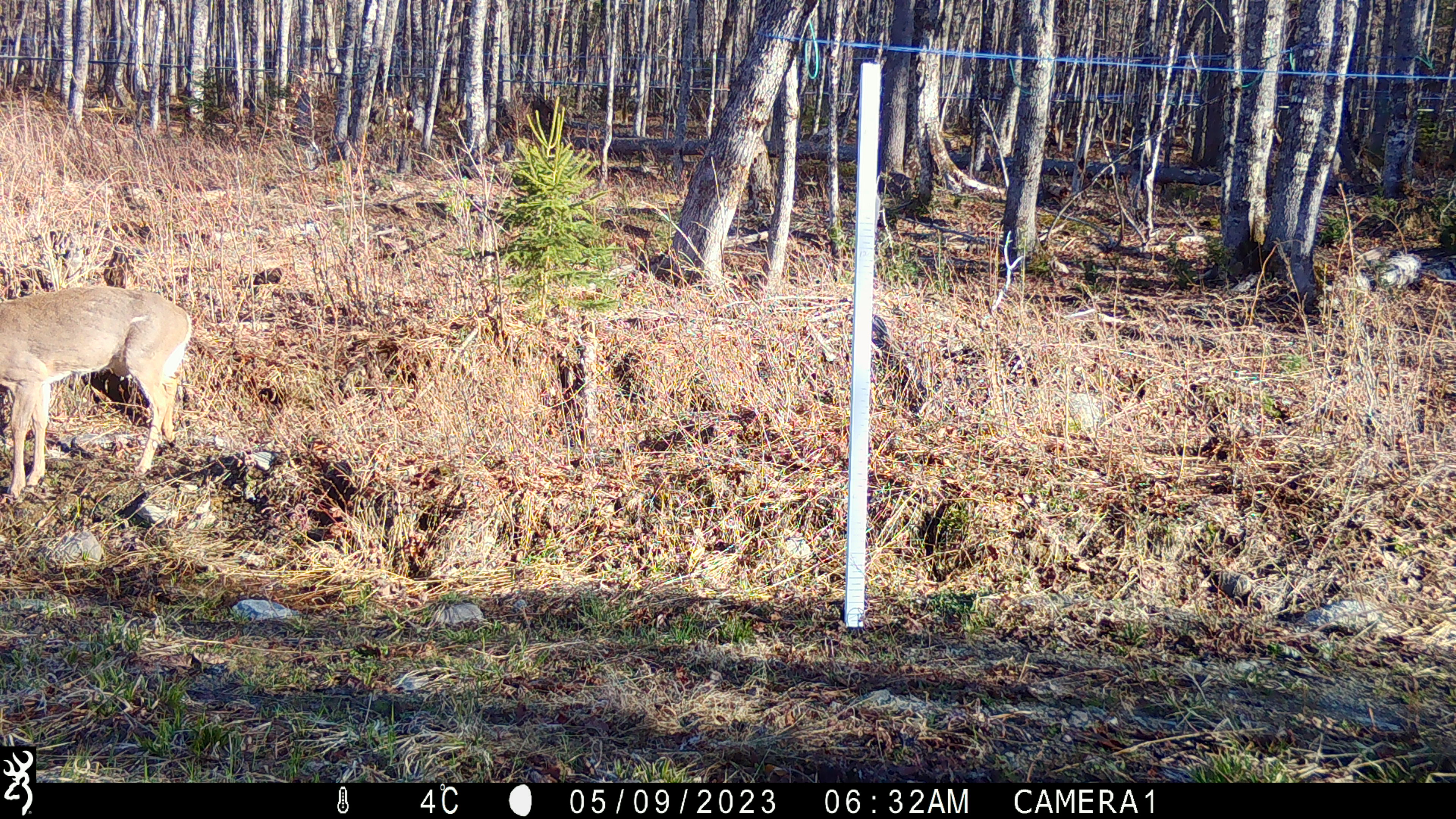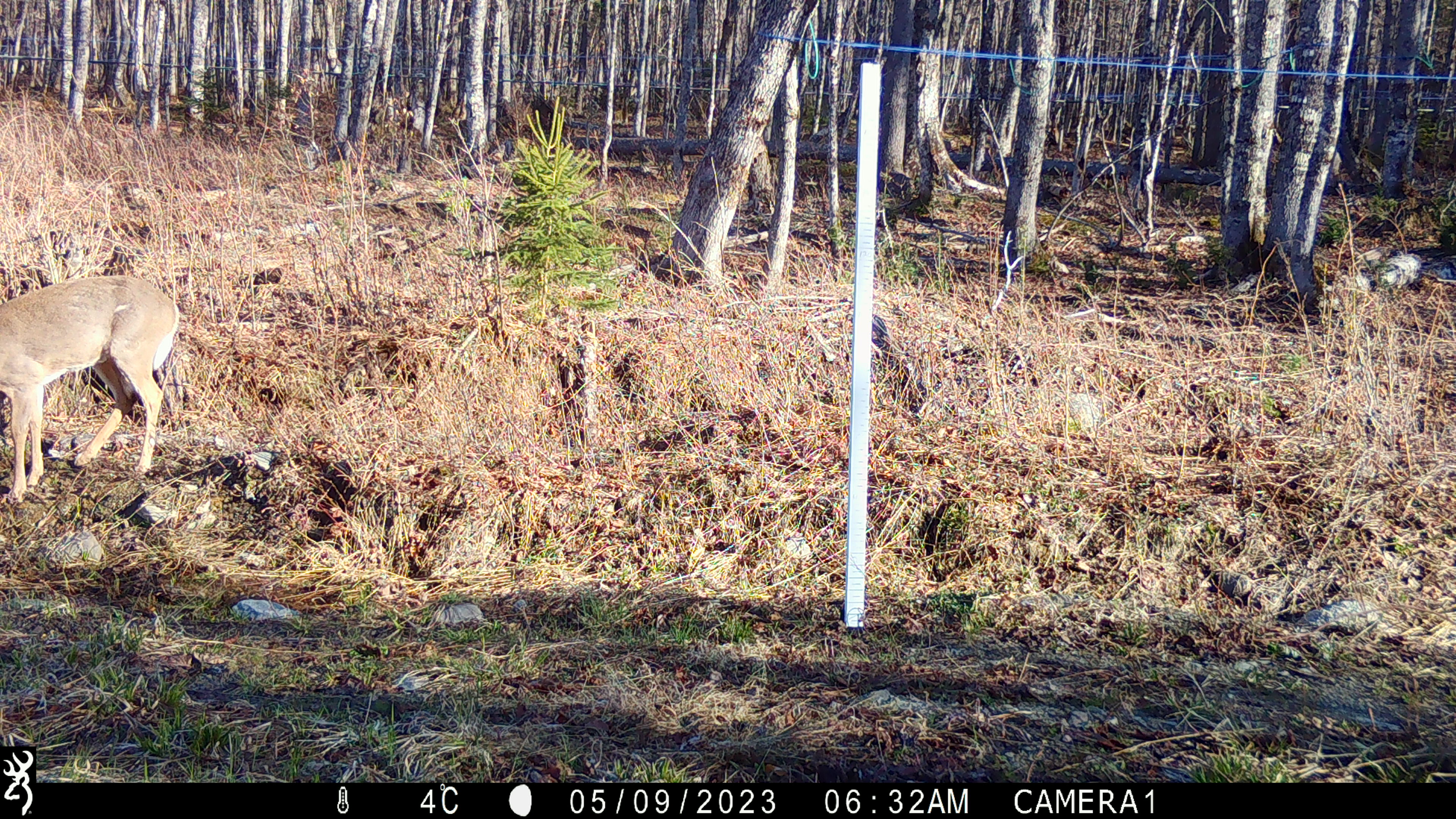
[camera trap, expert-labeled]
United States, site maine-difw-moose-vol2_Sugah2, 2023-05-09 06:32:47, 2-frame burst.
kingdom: Animalia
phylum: Chordata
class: Mammalia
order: Artiodactyla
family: Cervidae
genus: Odocoileus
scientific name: Odocoileus virginianus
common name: white-tailed deer